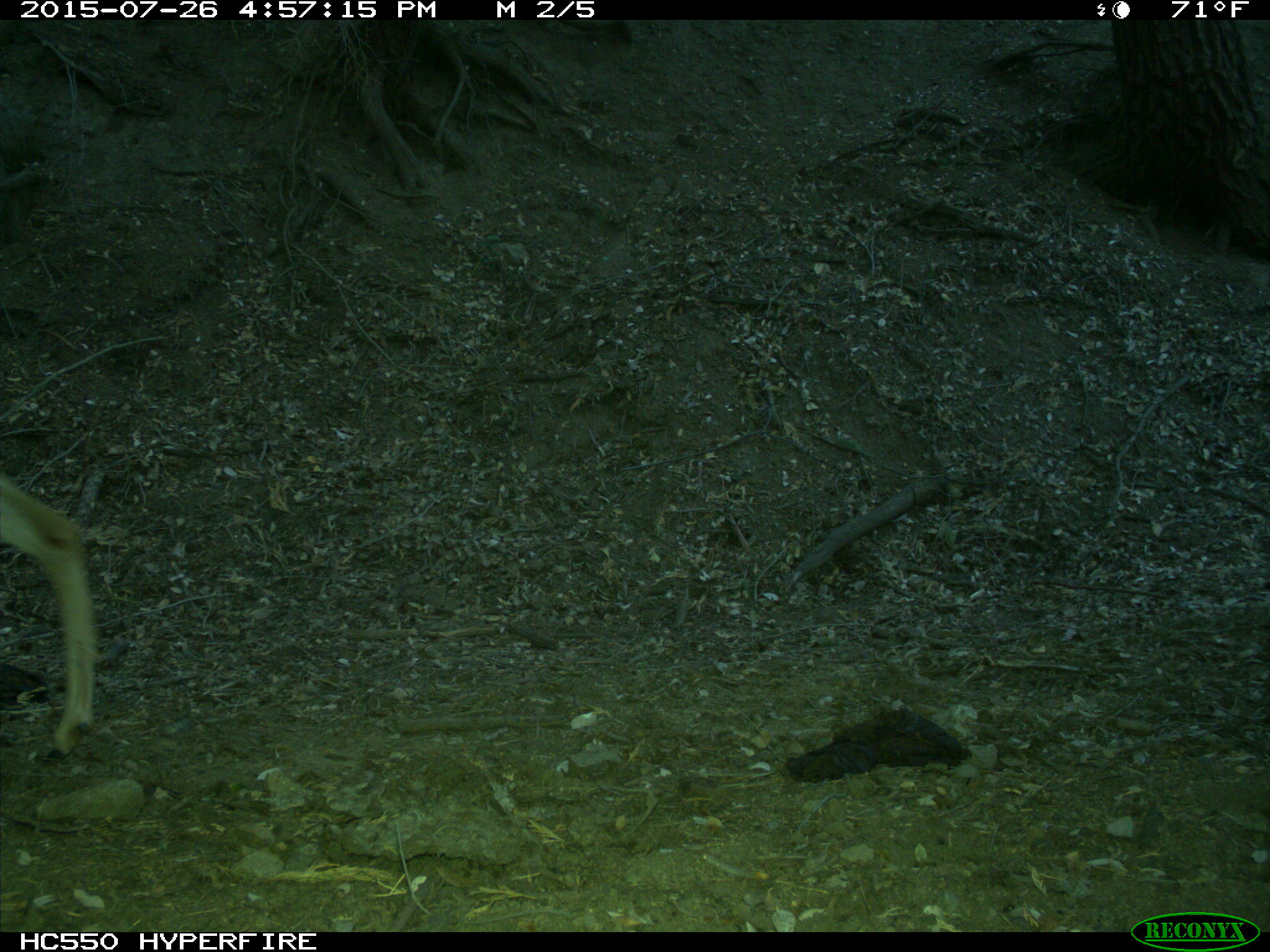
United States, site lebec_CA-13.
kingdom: Animalia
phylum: Chordata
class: Mammalia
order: Artiodactyla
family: Cervidae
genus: Odocoileus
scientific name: Odocoileus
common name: deer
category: unidentified deer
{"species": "unidentified deer (deer) (Odocoileus)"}